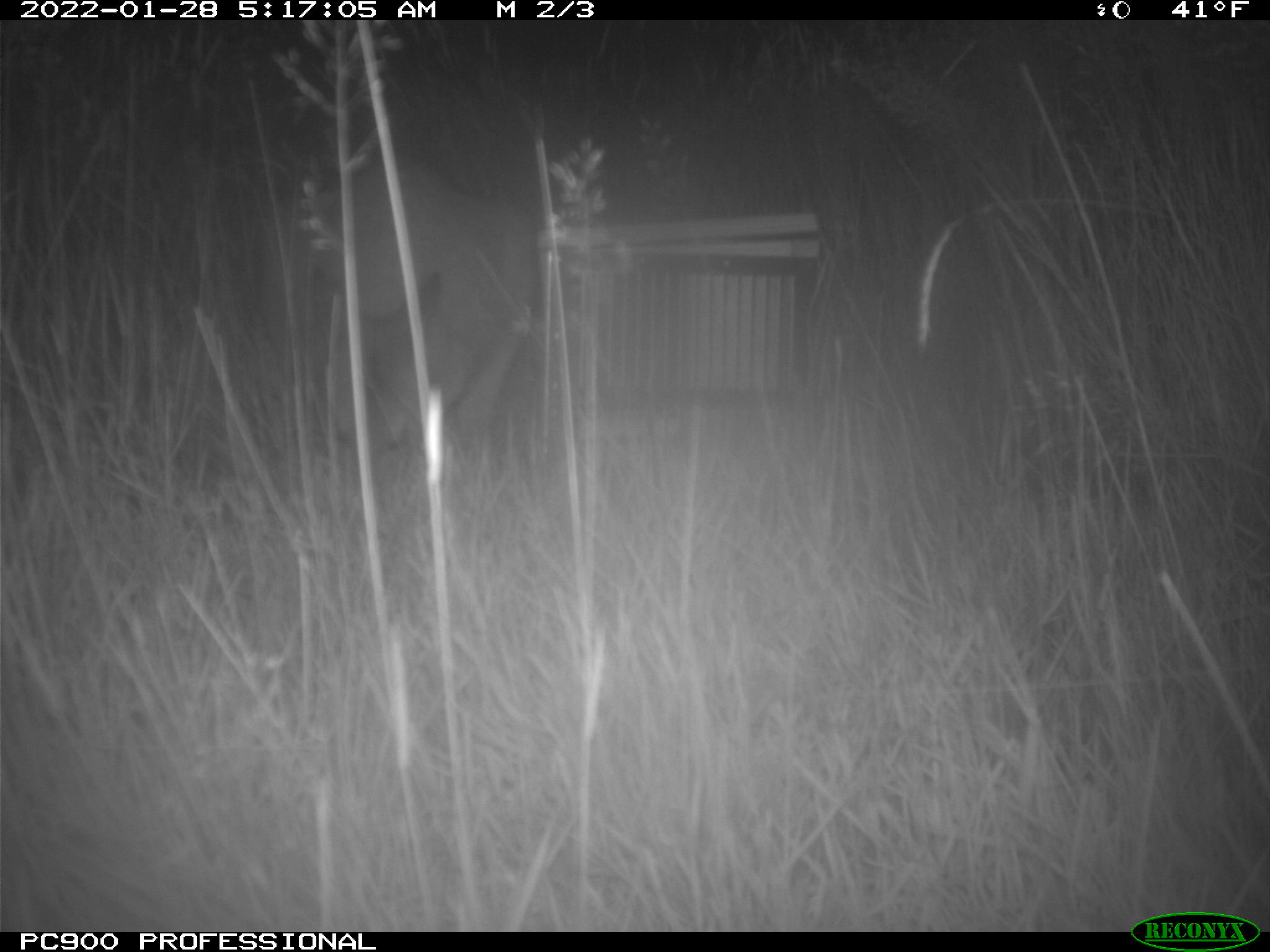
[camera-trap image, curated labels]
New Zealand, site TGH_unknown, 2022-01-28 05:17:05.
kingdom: Animalia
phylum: Chordata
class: Mammalia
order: Diprotodontia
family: Macropodidae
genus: Notamacropus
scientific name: Notamacropus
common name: wallaby